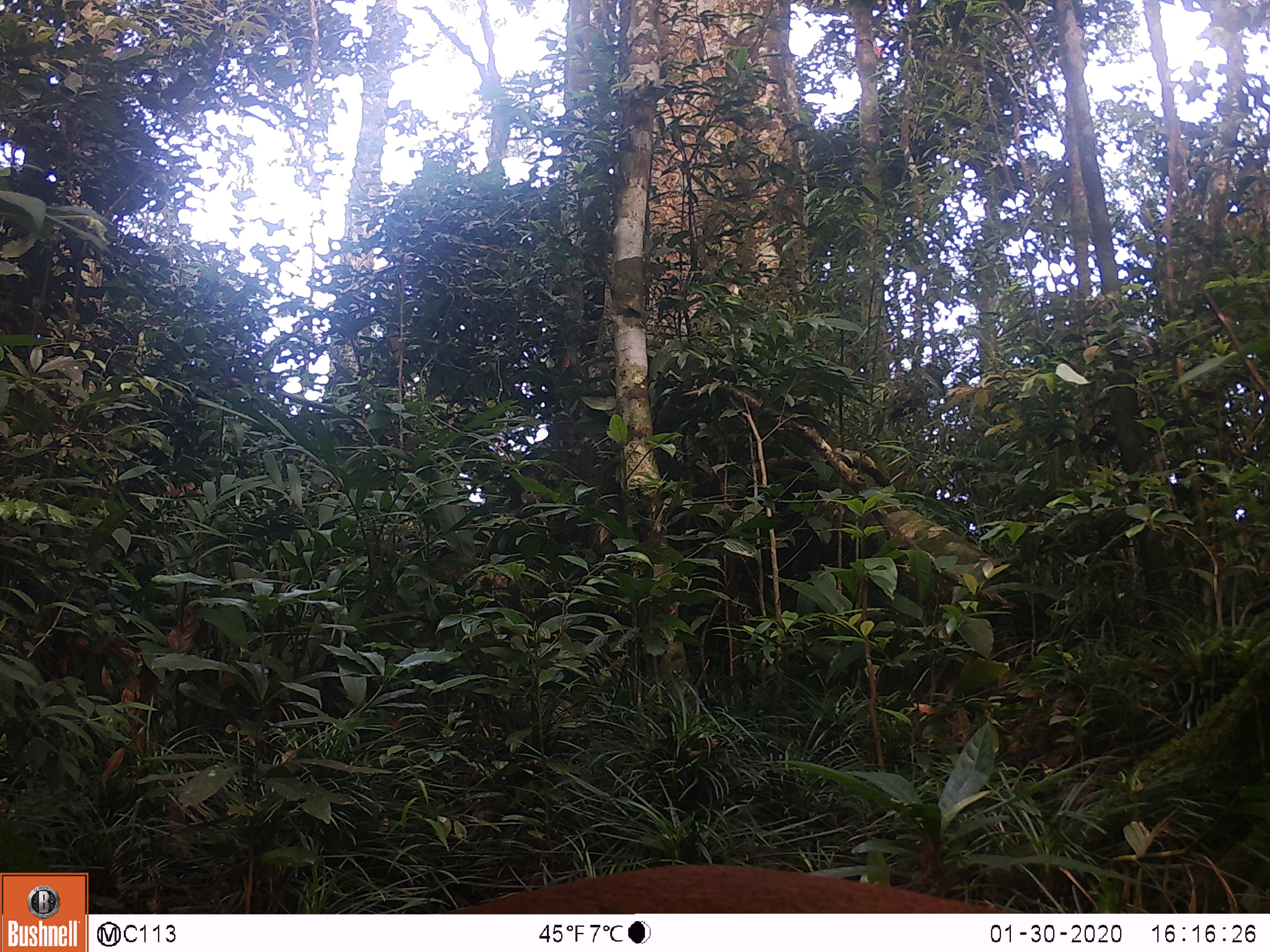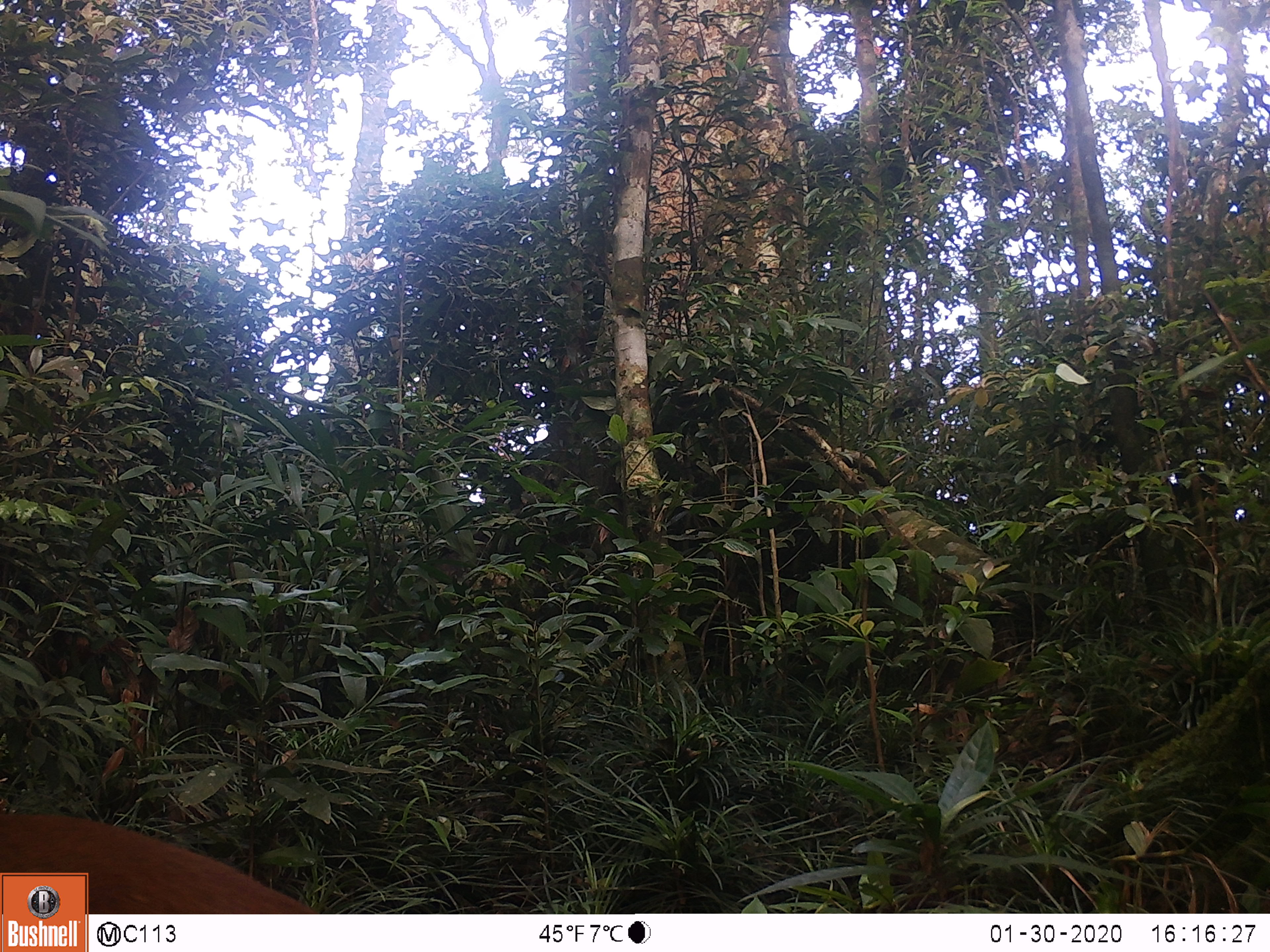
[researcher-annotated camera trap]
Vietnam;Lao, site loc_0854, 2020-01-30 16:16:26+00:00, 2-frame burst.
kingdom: Animalia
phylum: Chordata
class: Mammalia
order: Artiodactyla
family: Cervidae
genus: Muntiacus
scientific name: Muntiacus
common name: muntjacs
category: unidentified muntjac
Unidentified muntjac (muntjacs) (Muntiacus). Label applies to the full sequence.